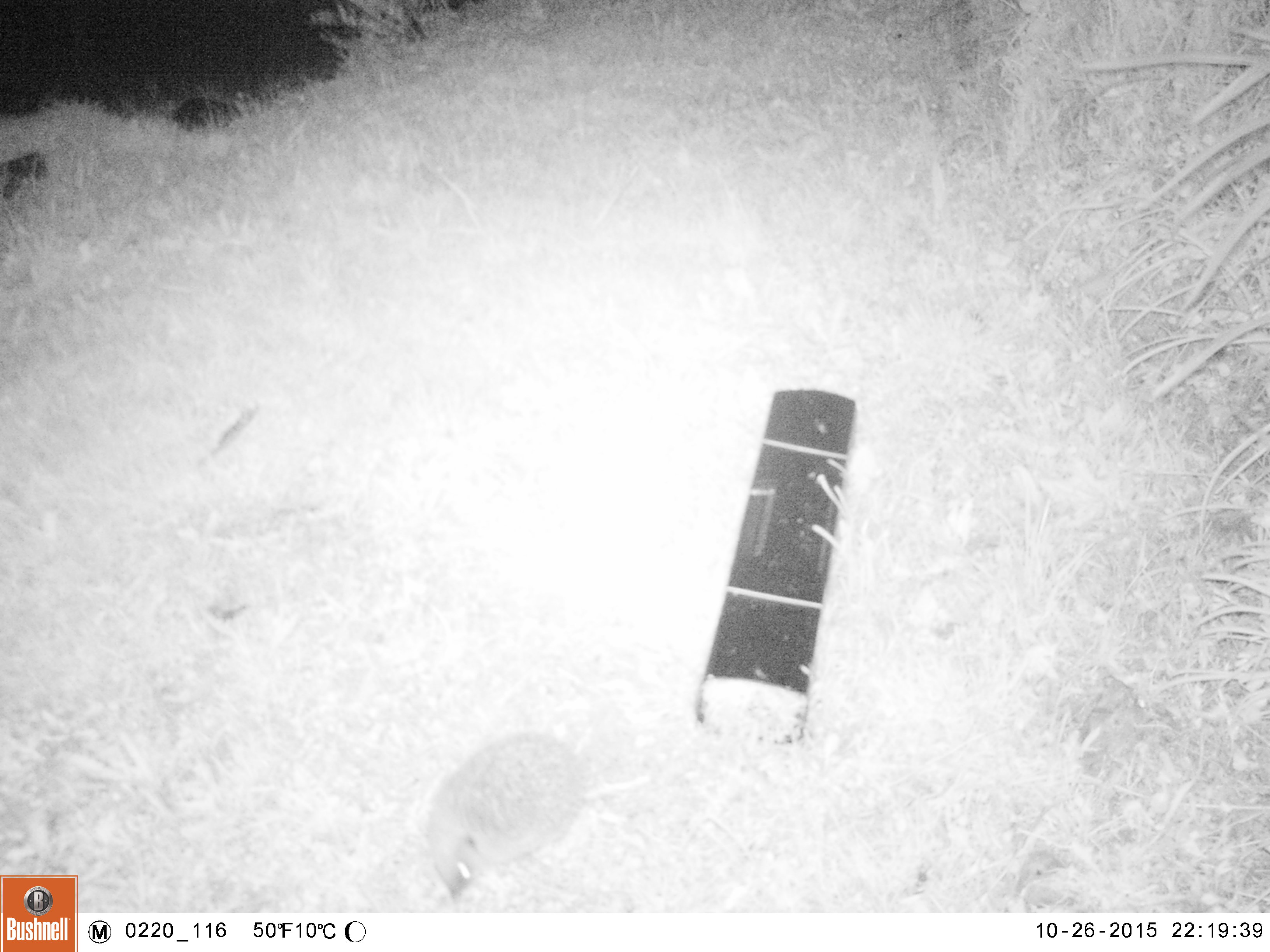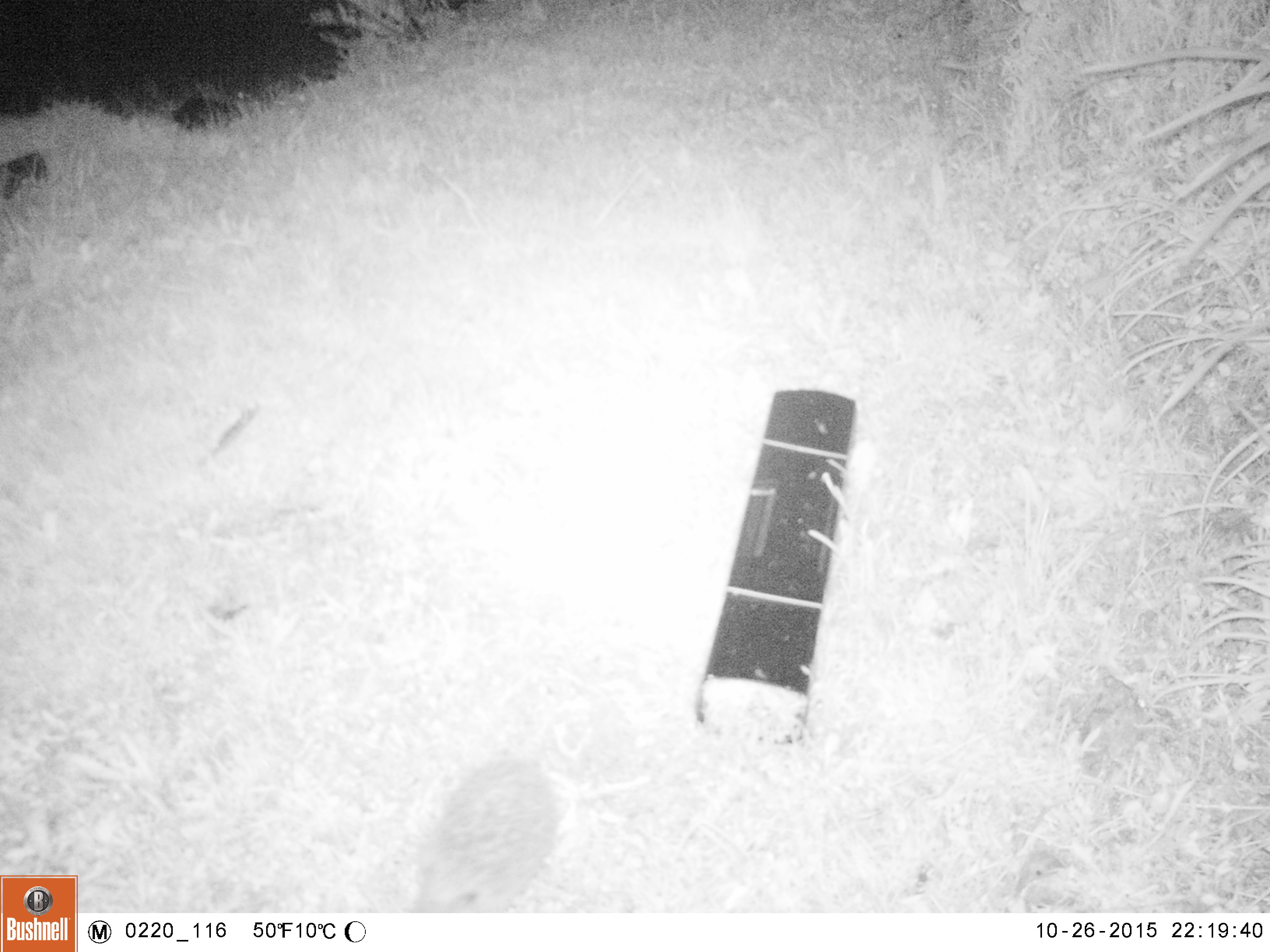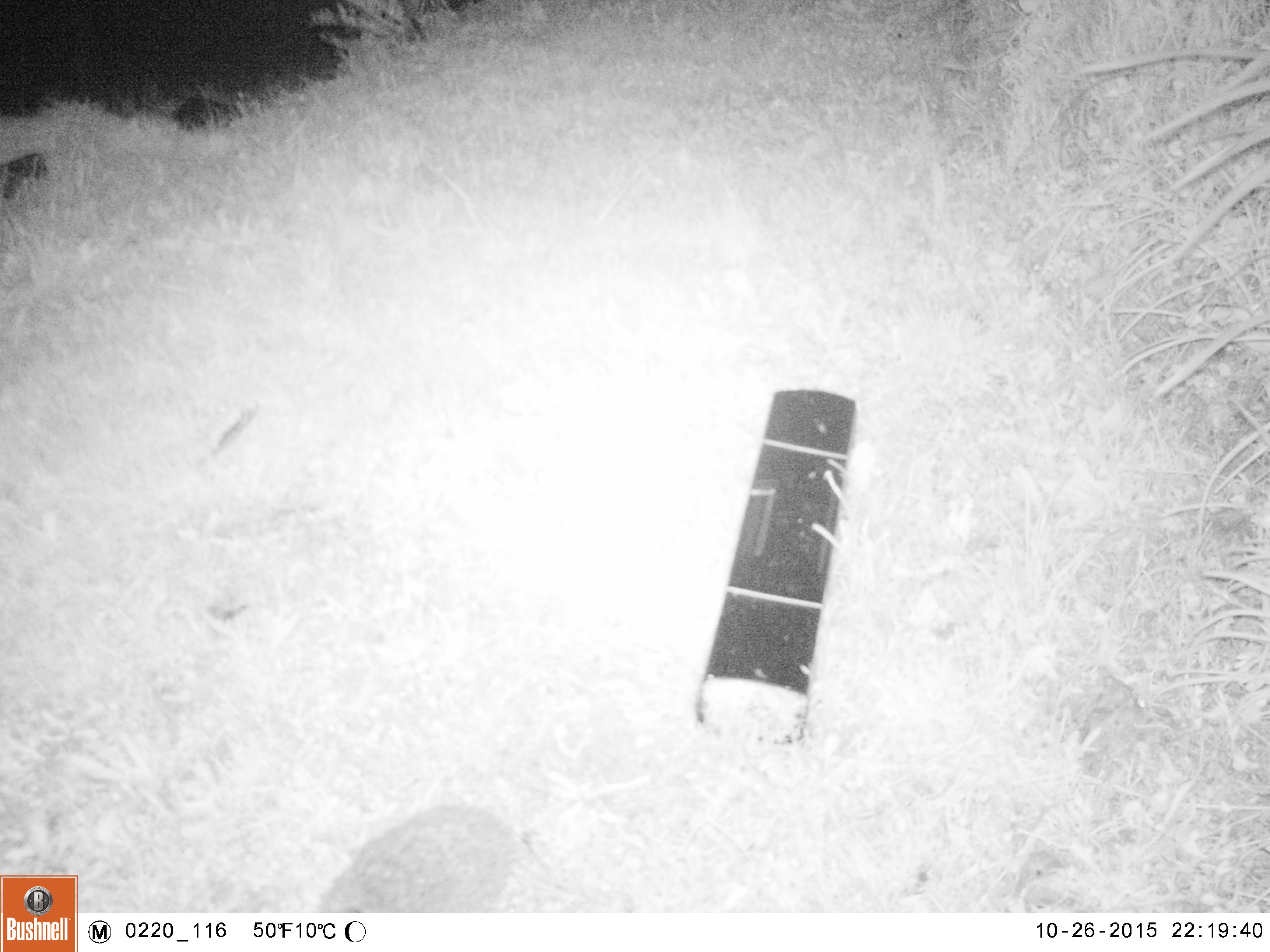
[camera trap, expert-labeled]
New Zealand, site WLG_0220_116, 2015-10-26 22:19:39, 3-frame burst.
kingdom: Animalia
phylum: Chordata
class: Mammalia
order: Eulipotyphla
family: Erinaceidae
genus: Erinaceus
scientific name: Erinaceus europaeus europaeus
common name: european hedgehog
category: hedgehog